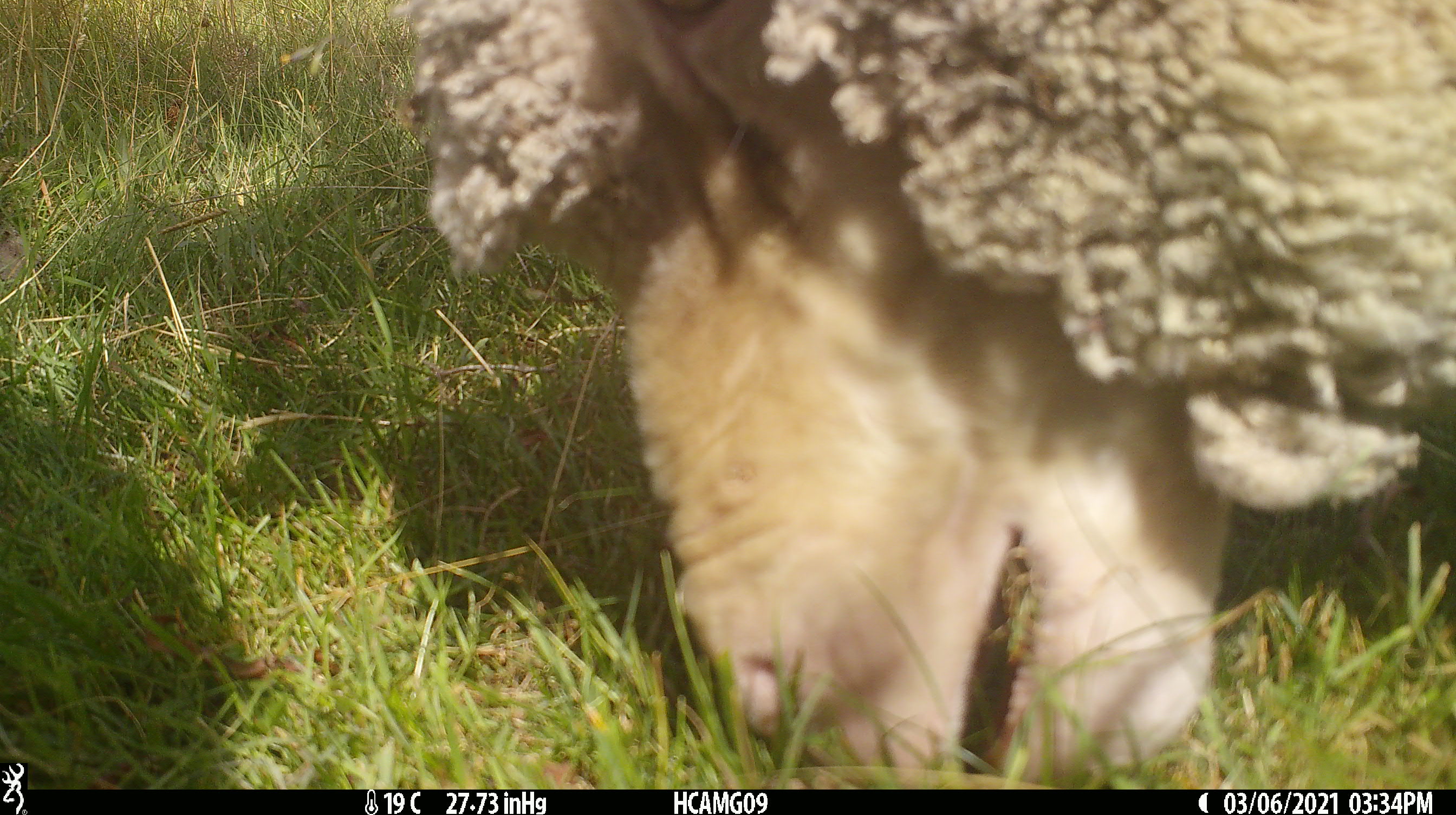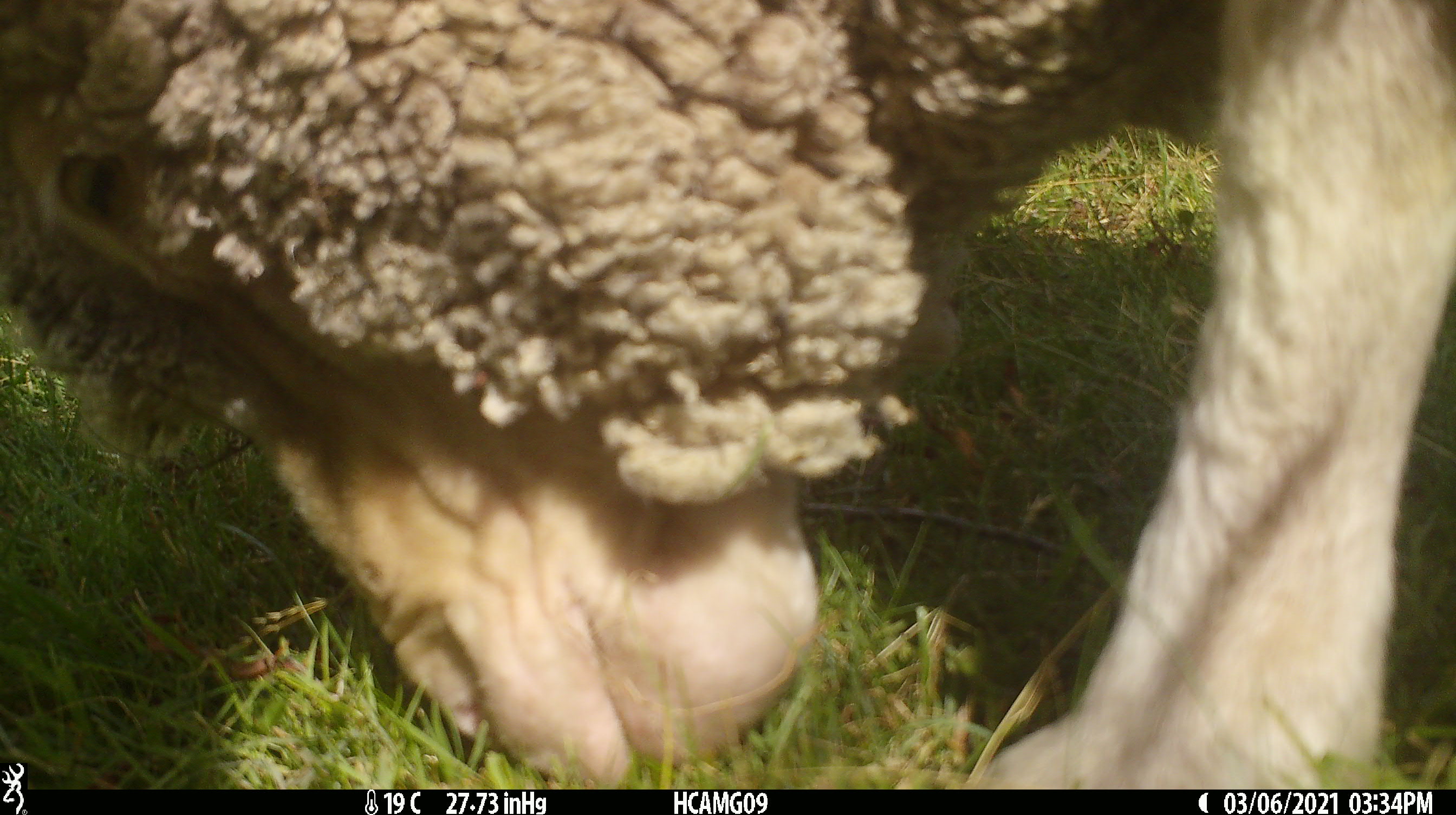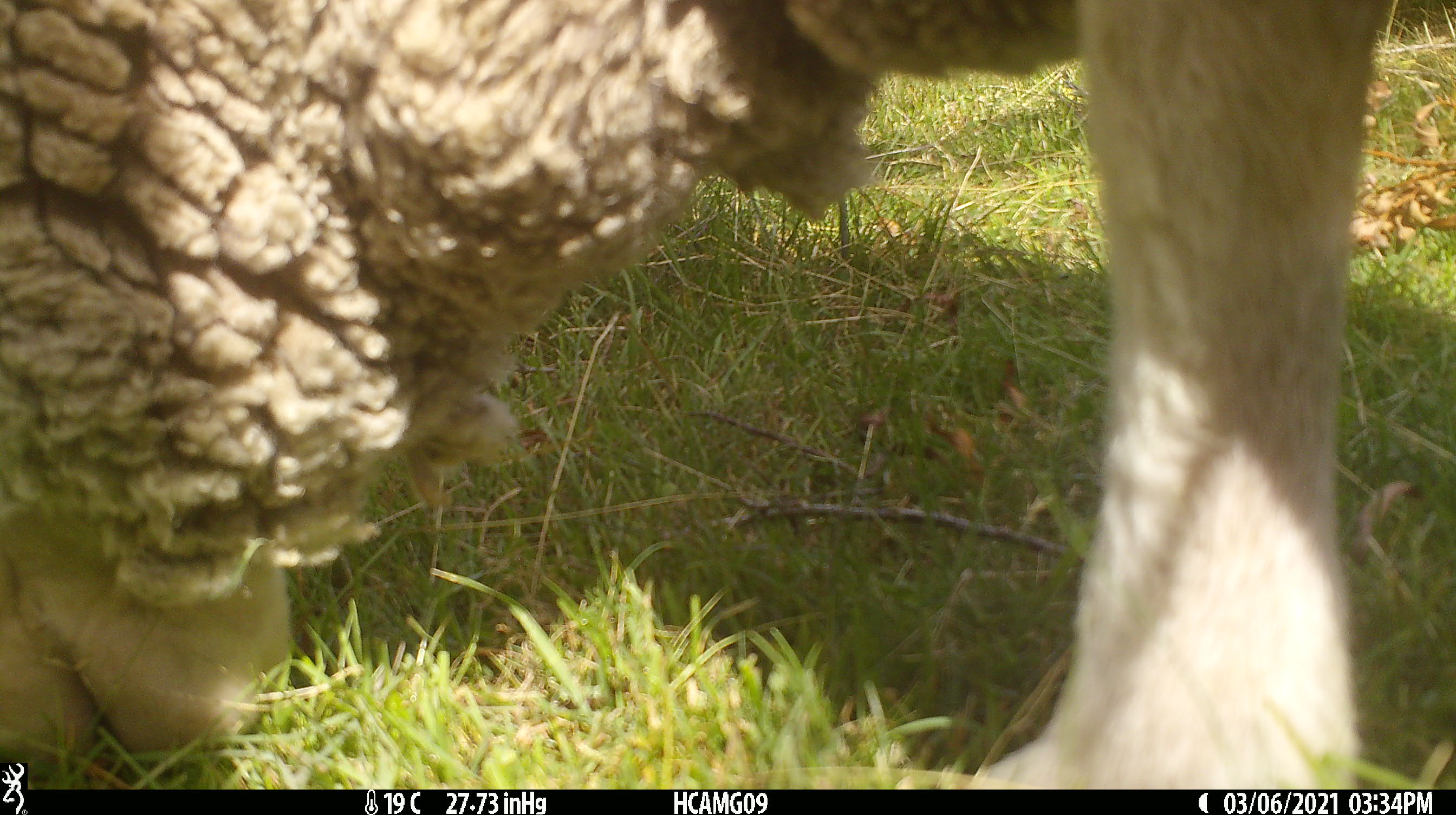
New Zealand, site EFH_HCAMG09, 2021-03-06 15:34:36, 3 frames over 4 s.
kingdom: Animalia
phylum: Chordata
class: Mammalia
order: Artiodactyla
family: Bovidae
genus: Ovis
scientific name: Ovis aries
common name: domestic sheep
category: sheep